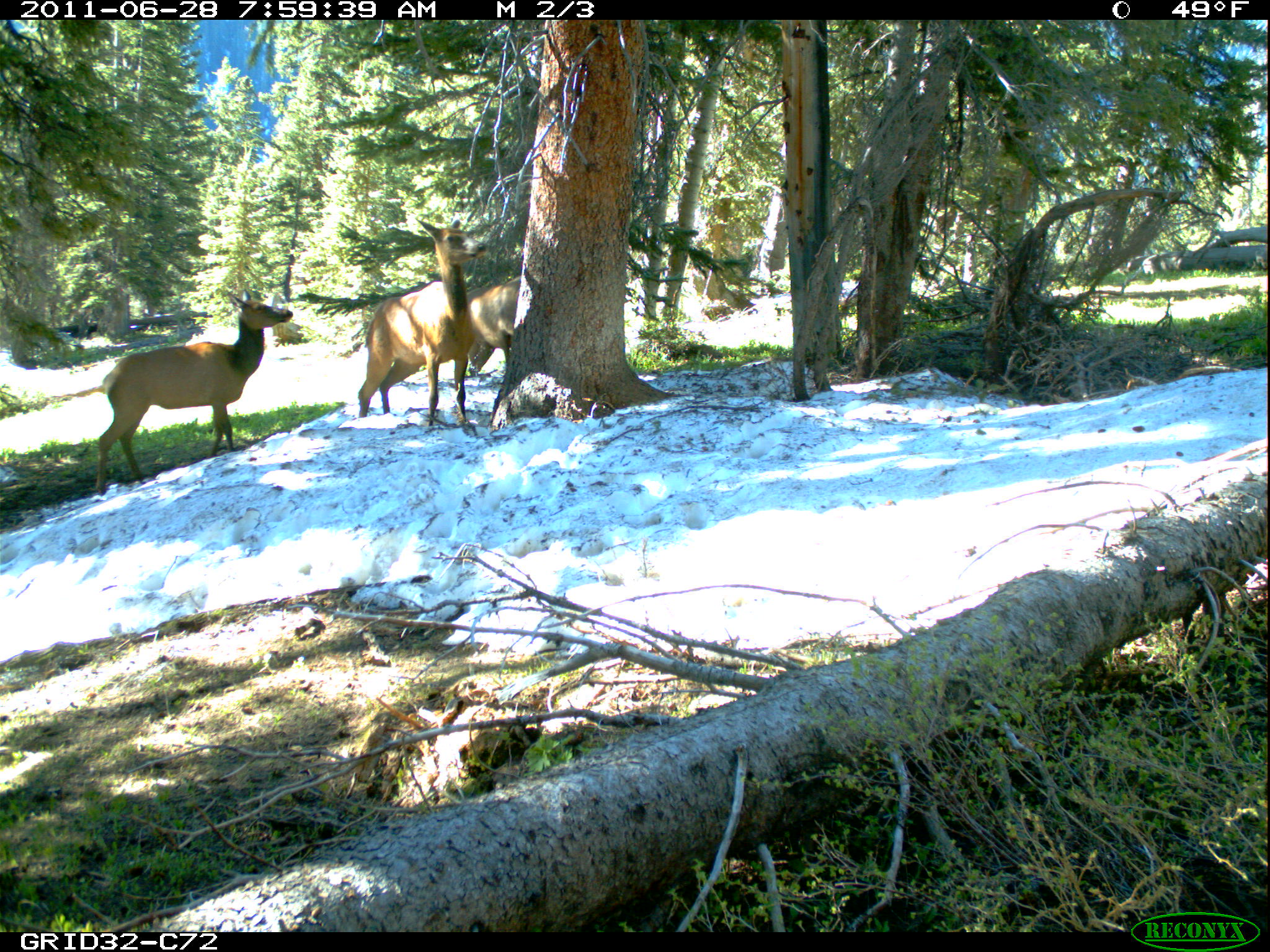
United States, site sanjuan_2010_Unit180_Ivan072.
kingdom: Animalia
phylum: Chordata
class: Mammalia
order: Artiodactyla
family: Cervidae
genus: Cervus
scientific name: Cervus elaphus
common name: red deer